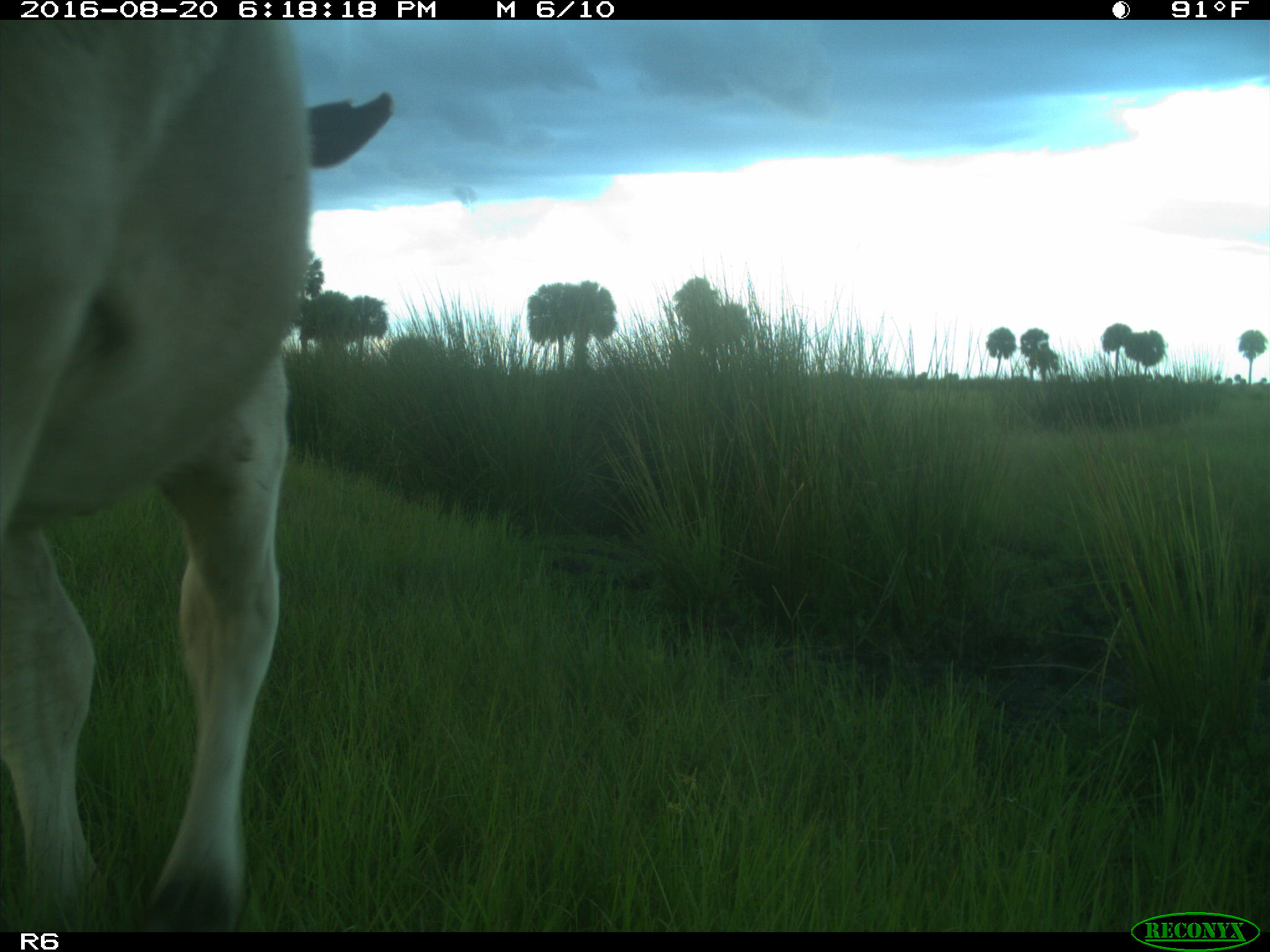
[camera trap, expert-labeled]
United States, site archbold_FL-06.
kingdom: Animalia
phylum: Chordata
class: Mammalia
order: Artiodactyla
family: Bovidae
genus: Bos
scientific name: Bos taurus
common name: domestic cow